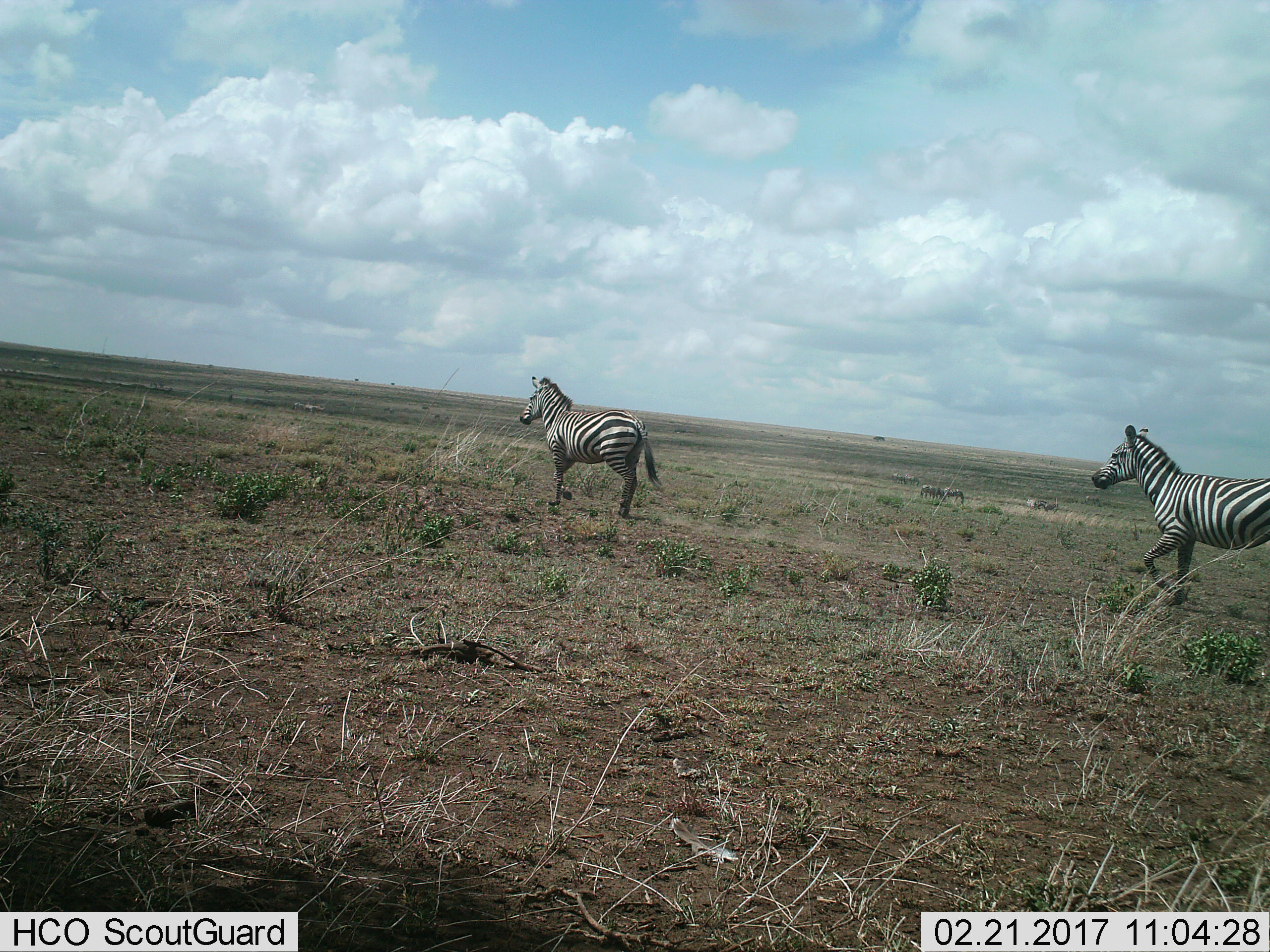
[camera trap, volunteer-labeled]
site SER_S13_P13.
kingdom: Animalia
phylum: Chordata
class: Mammalia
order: Perissodactyla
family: Equidae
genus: Equus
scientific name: Equus quagga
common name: plains zebra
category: zebraplains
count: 2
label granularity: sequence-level